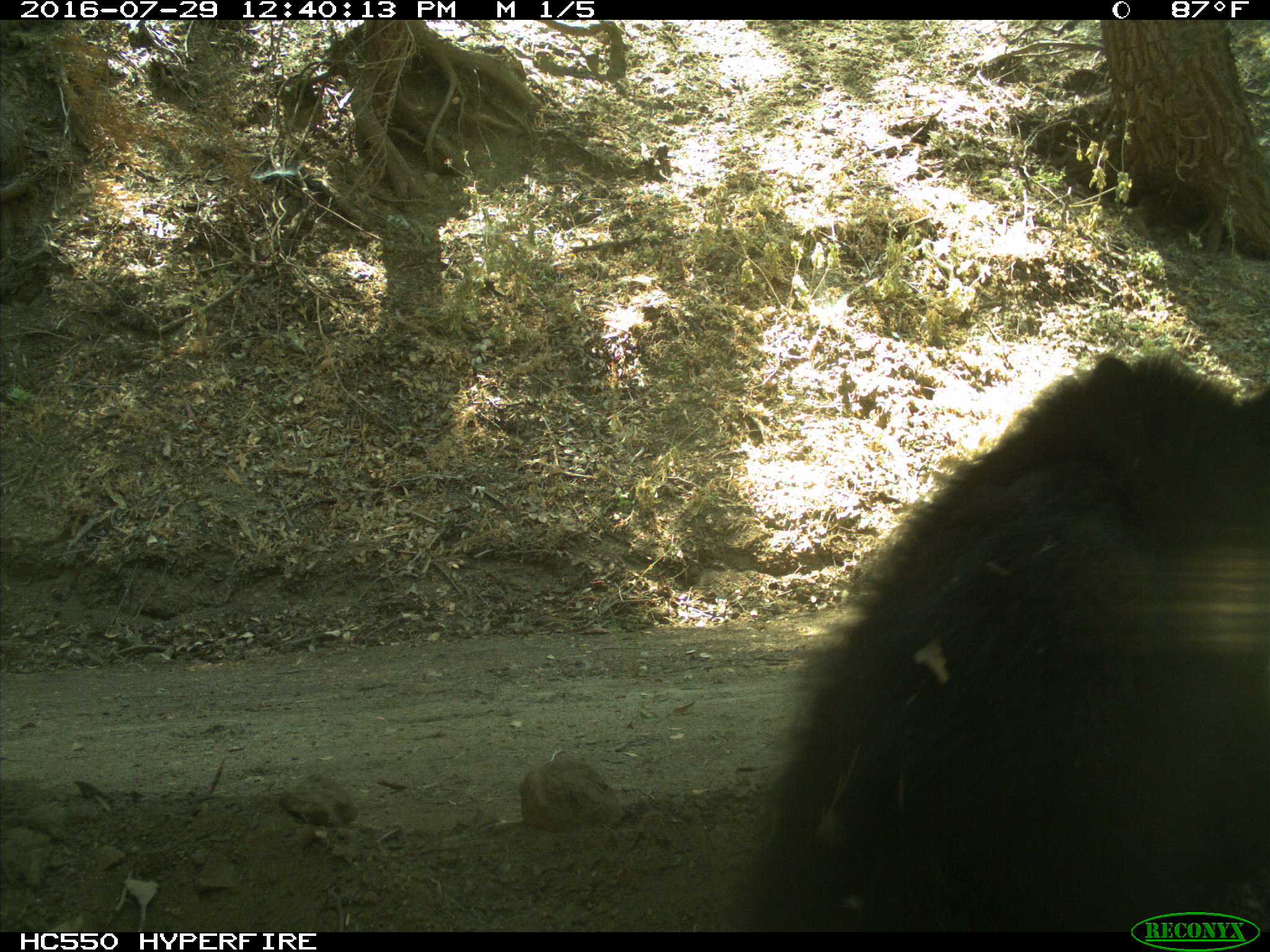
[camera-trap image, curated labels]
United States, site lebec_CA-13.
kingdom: Animalia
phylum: Chordata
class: Mammalia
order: Carnivora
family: Ursidae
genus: Ursus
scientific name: Ursus americanus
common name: american black bear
Ursus americanus (american black bear).